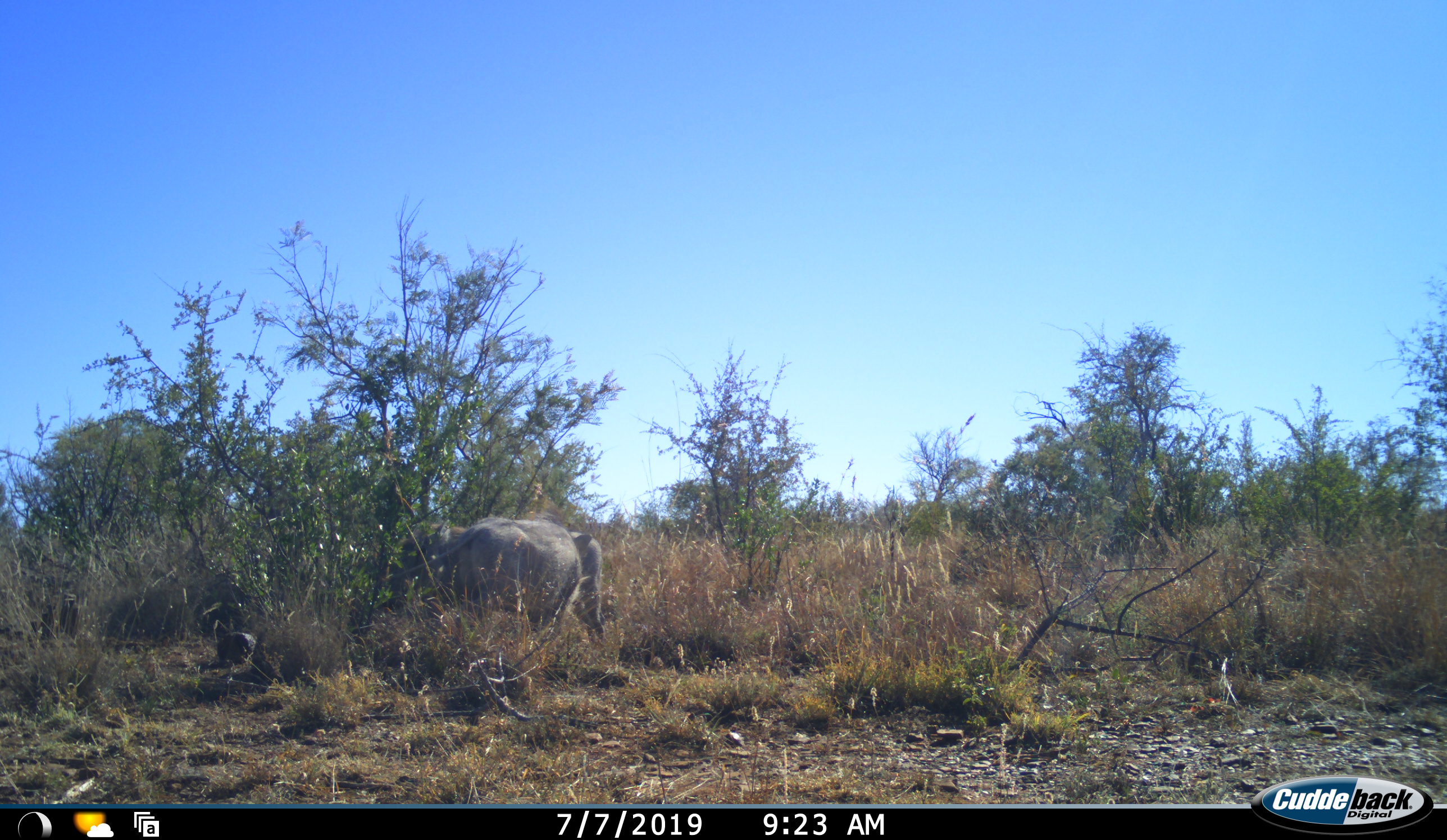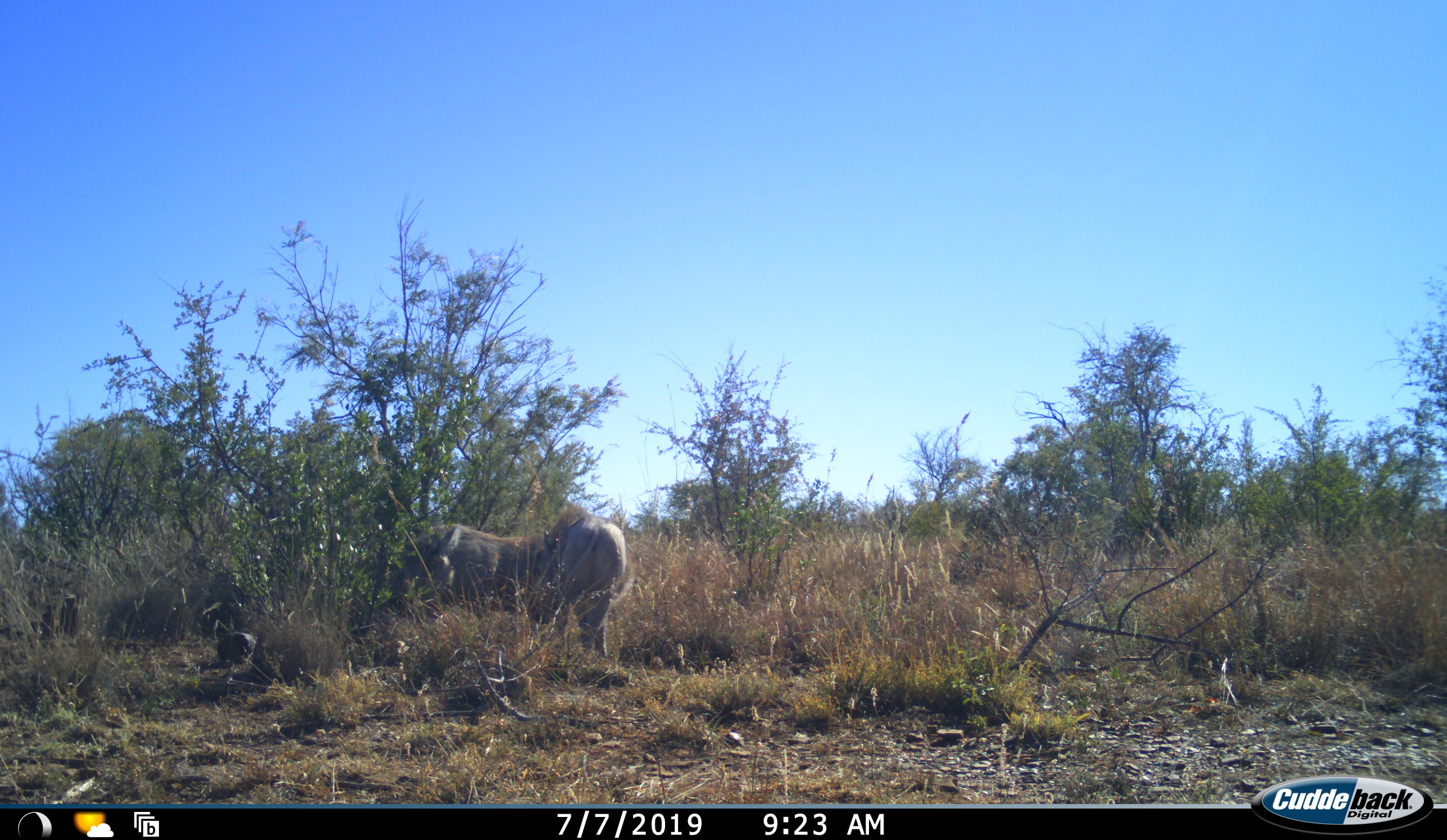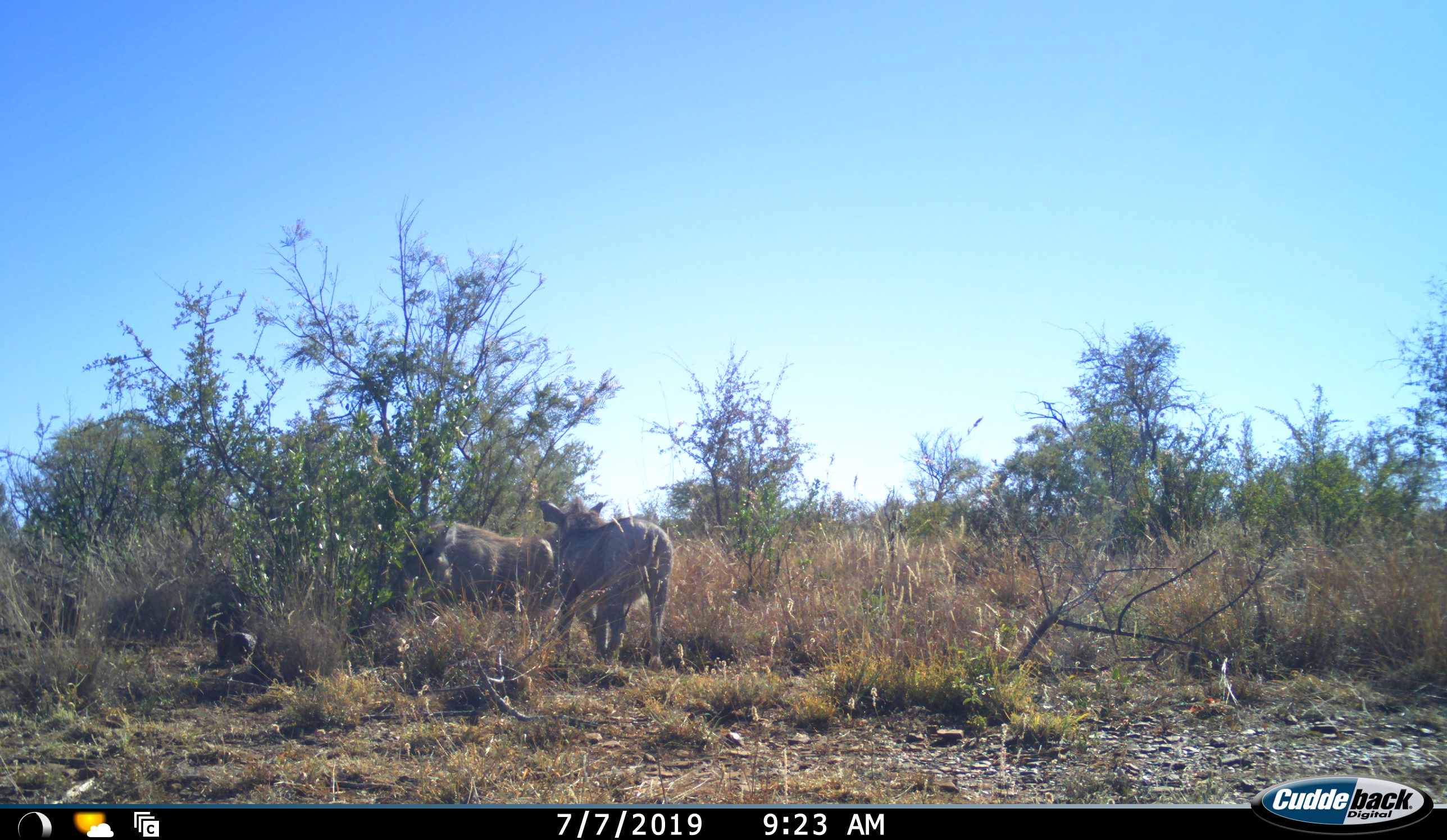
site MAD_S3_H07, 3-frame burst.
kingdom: Animalia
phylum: Chordata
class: Mammalia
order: Artiodactyla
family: Suidae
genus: Phacochoerus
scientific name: Phacochoerus africanus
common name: warthog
Warthog (Phacochoerus africanus), count 2. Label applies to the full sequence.